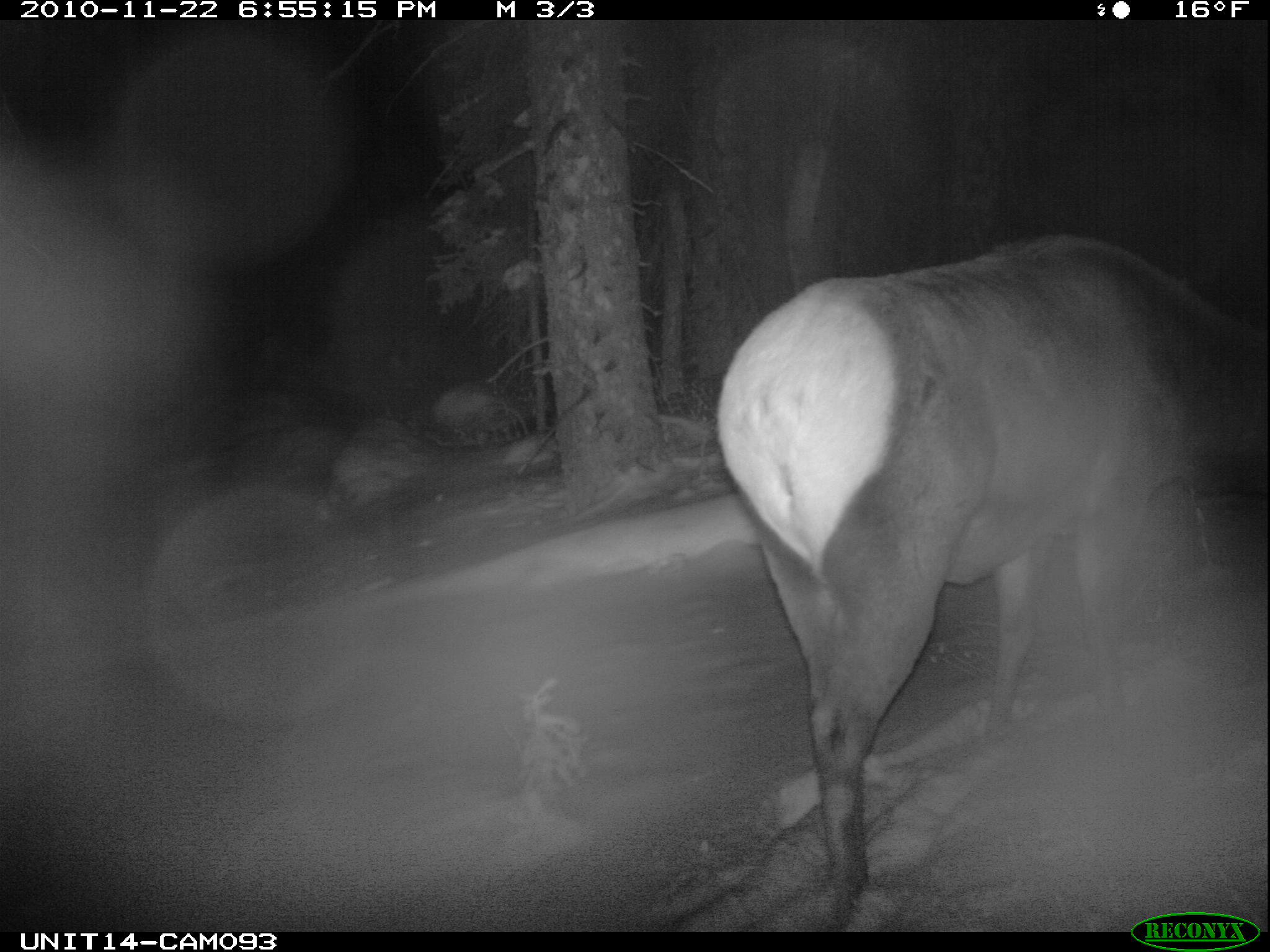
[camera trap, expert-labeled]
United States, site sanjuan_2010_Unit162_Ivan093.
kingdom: Animalia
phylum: Chordata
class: Mammalia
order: Artiodactyla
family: Cervidae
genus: Cervus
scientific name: Cervus elaphus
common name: red deer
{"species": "Cervus elaphus (red deer)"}